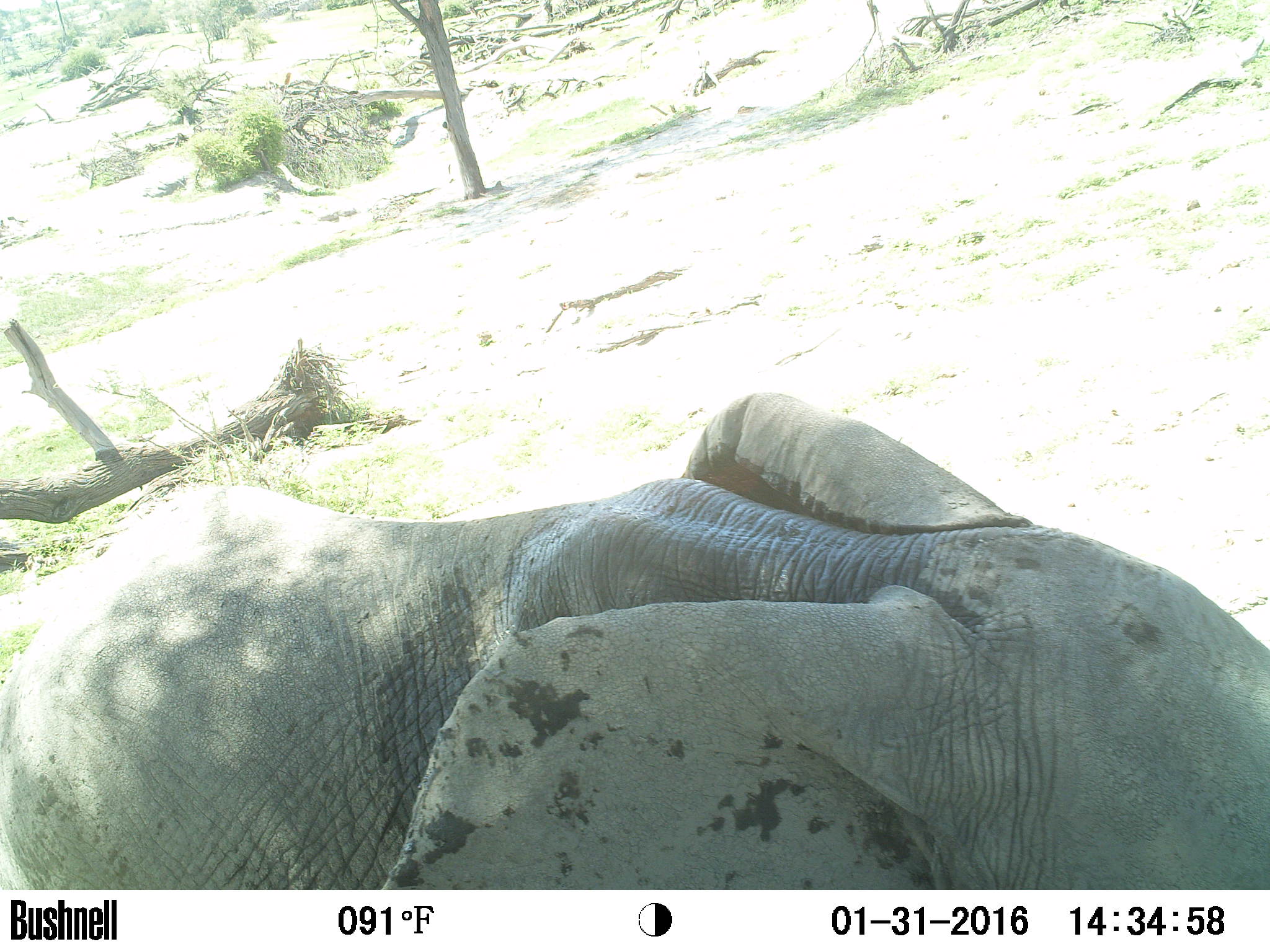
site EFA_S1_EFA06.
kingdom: Animalia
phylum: Chordata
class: Mammalia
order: Proboscidea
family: Elephantidae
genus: Loxodonta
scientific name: Loxodonta africana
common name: african bush elephant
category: elephant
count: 1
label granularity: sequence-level